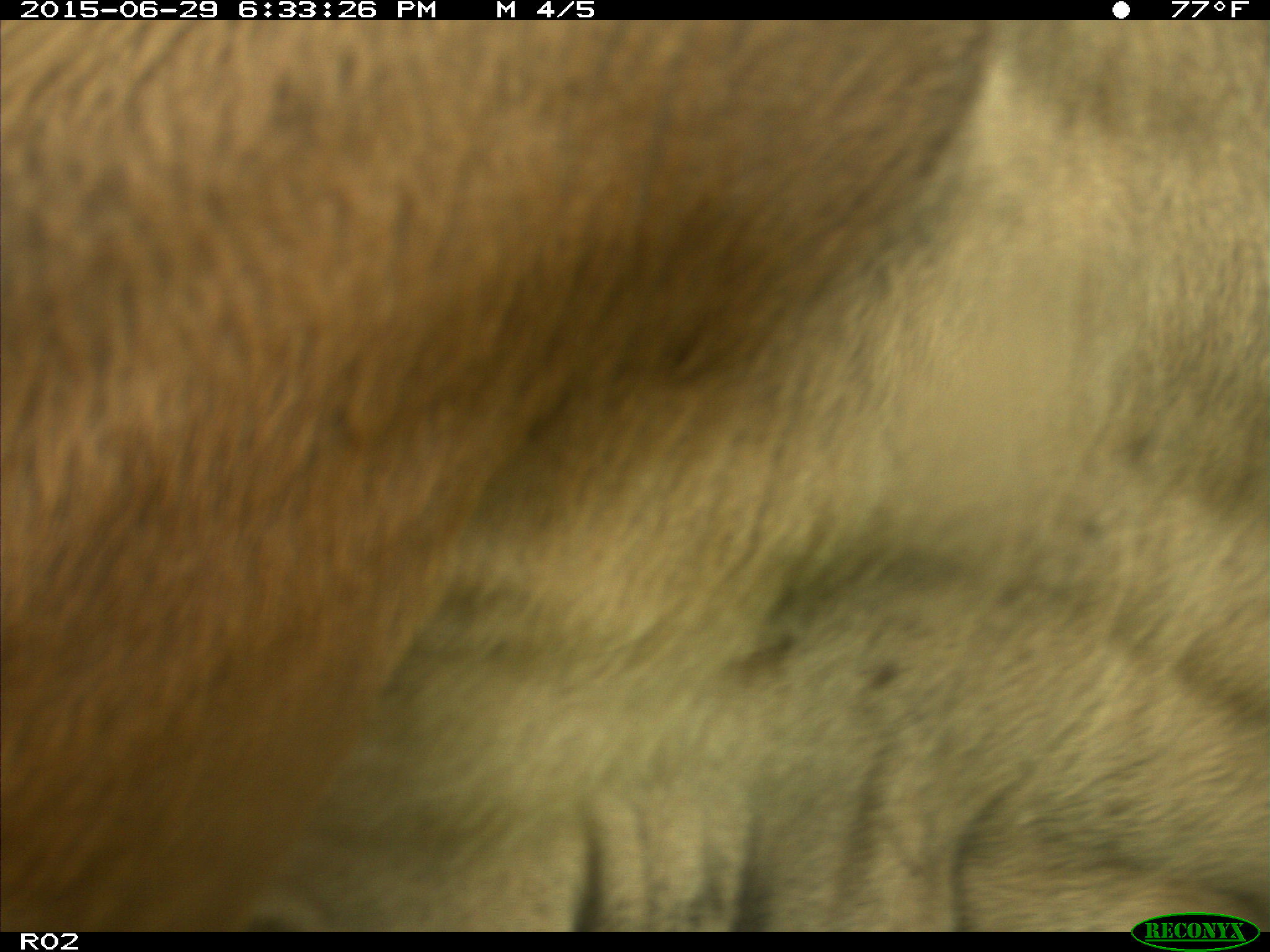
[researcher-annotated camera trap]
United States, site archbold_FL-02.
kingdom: Animalia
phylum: Chordata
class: Mammalia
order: Artiodactyla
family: Bovidae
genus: Bos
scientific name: Bos taurus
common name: domestic cow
Bos taurus (domestic cow).